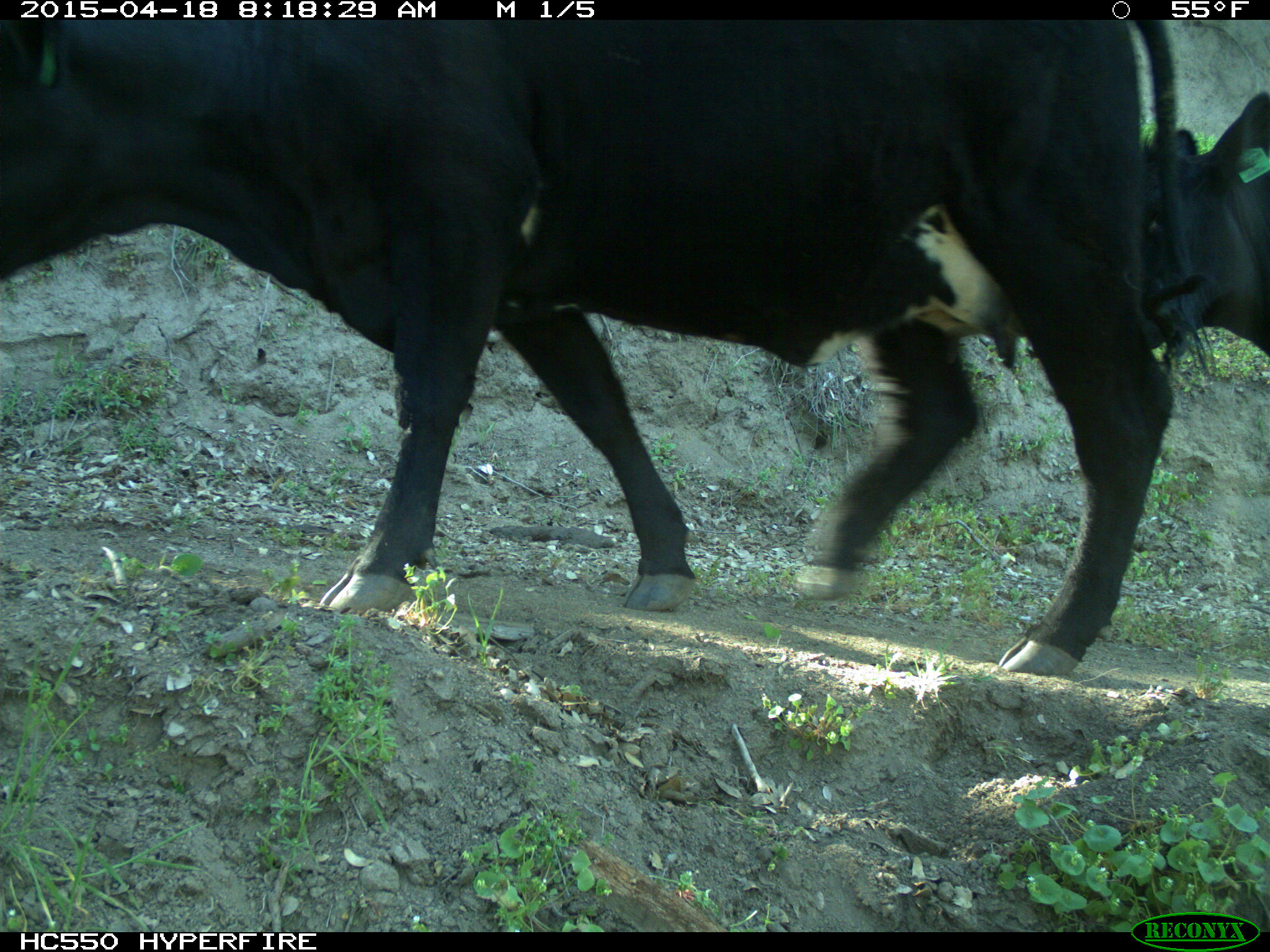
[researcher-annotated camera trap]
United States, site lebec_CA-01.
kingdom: Animalia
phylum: Chordata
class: Mammalia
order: Artiodactyla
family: Bovidae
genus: Bos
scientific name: Bos taurus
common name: domestic cow